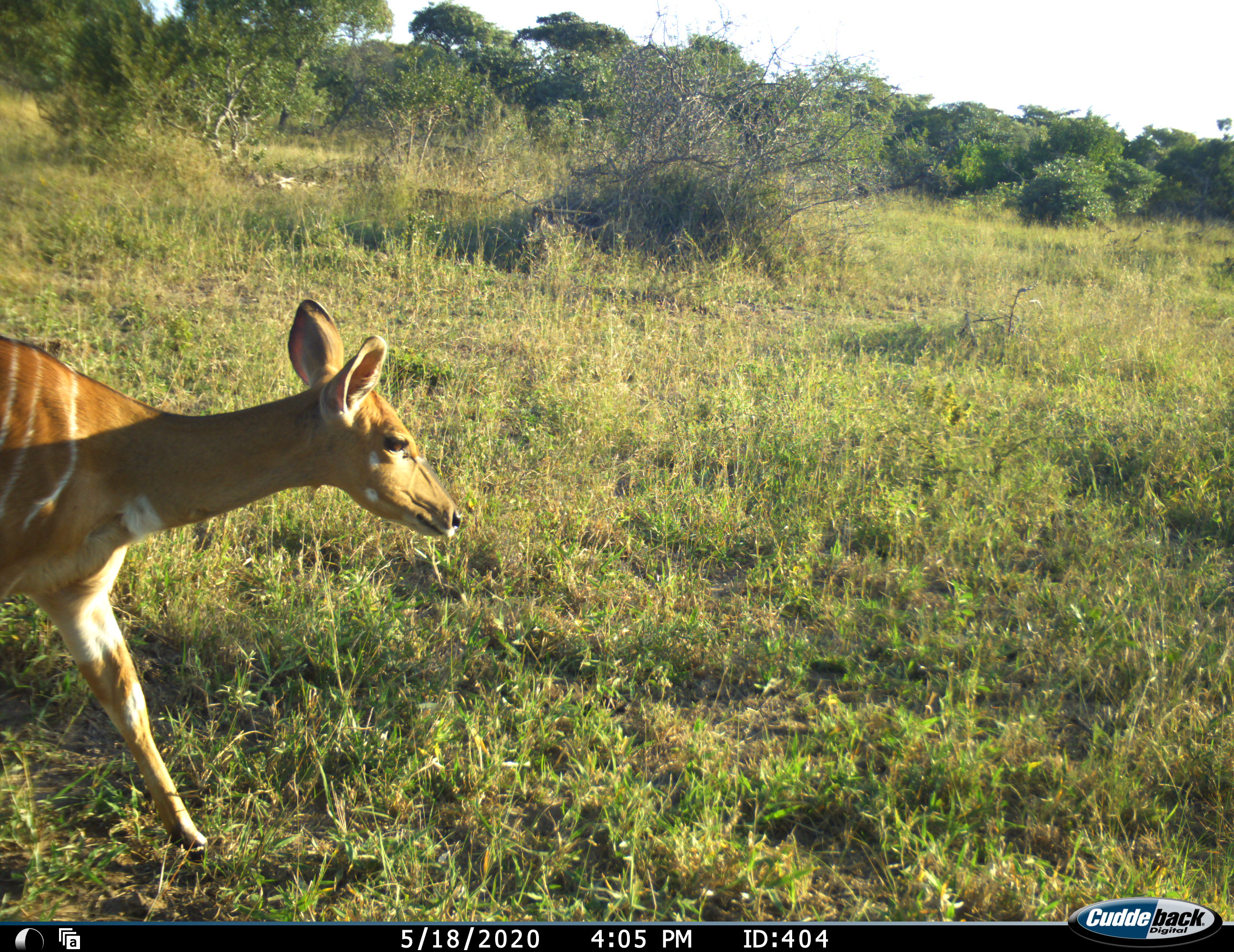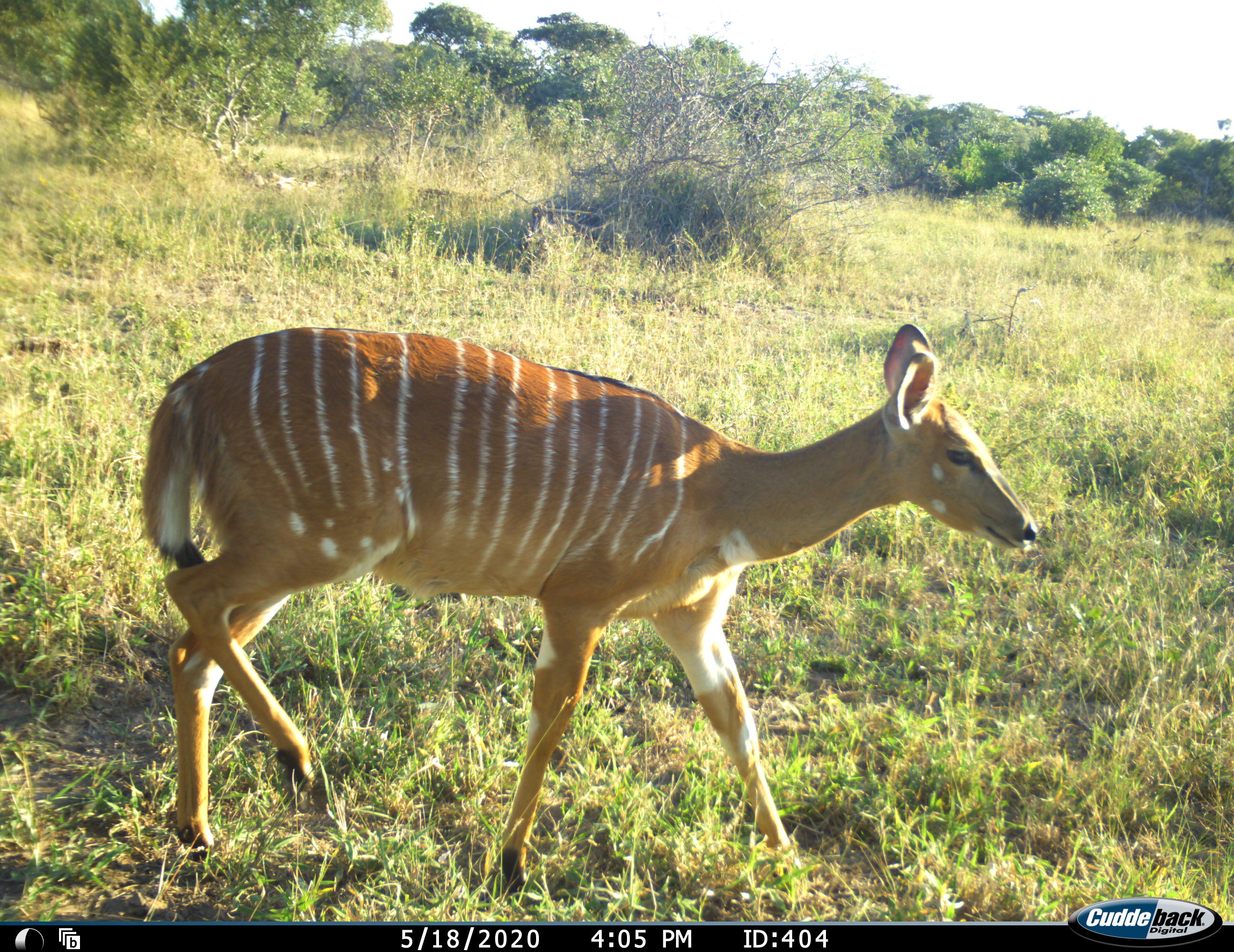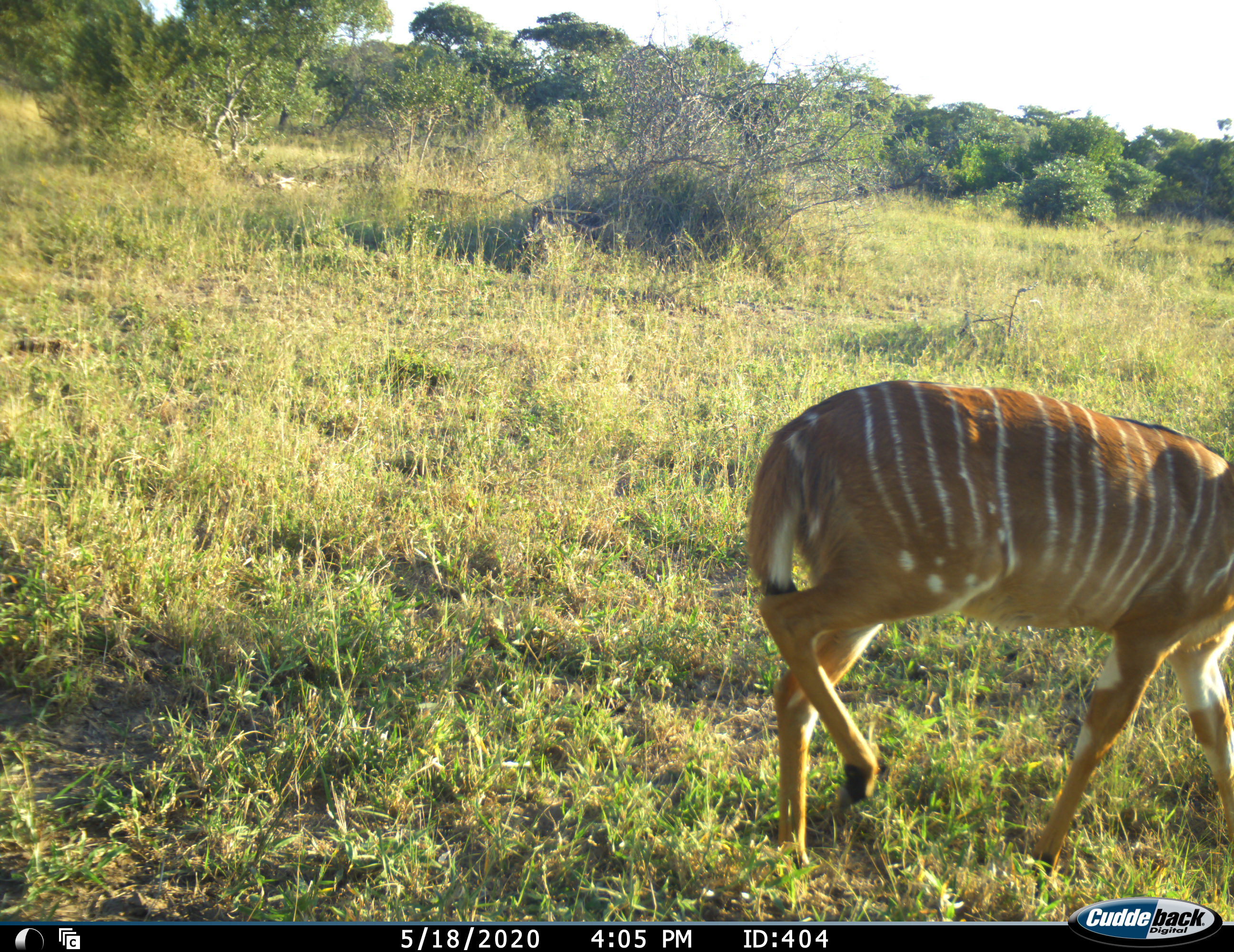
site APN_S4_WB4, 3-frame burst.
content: unidentified animal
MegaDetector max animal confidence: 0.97